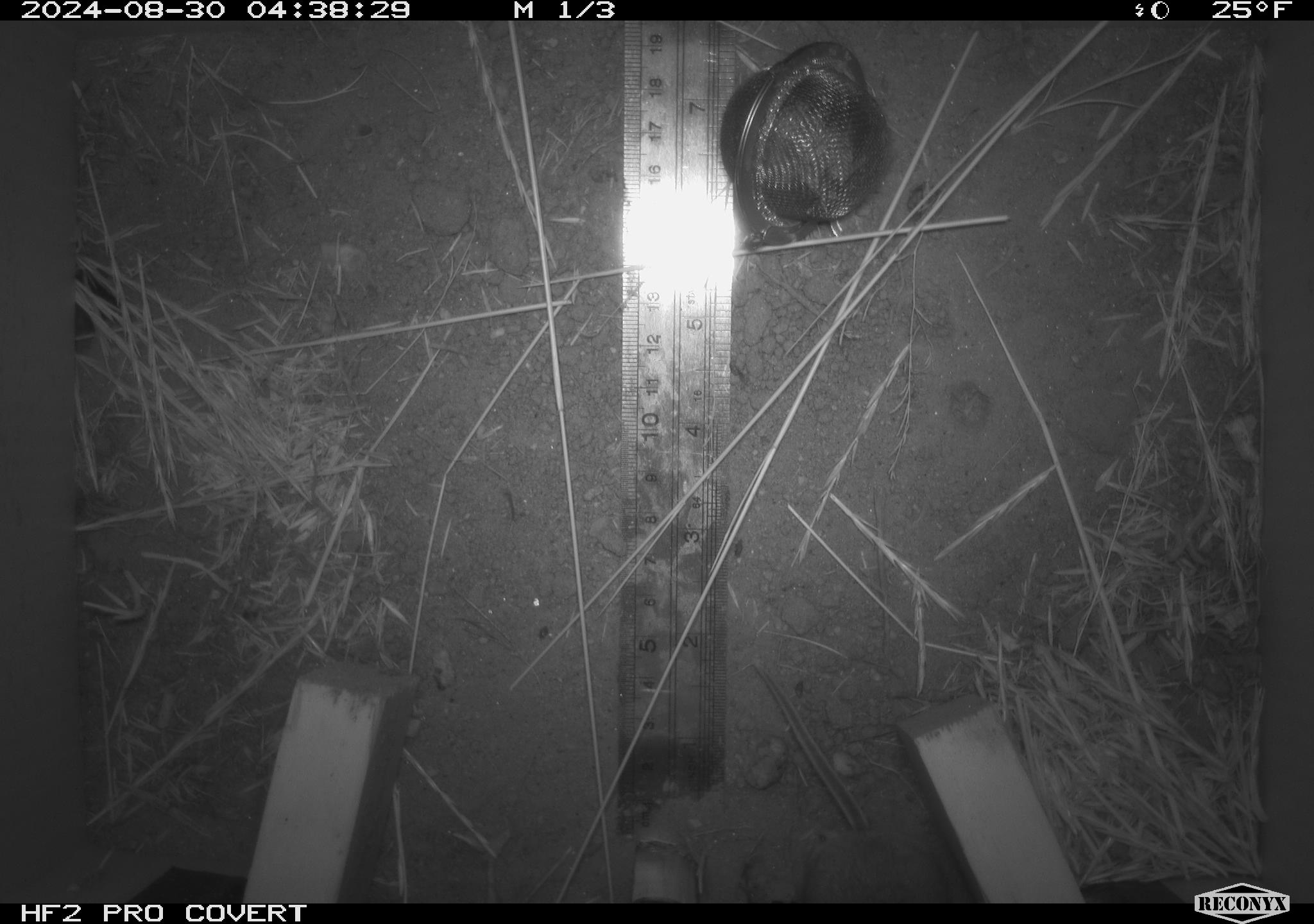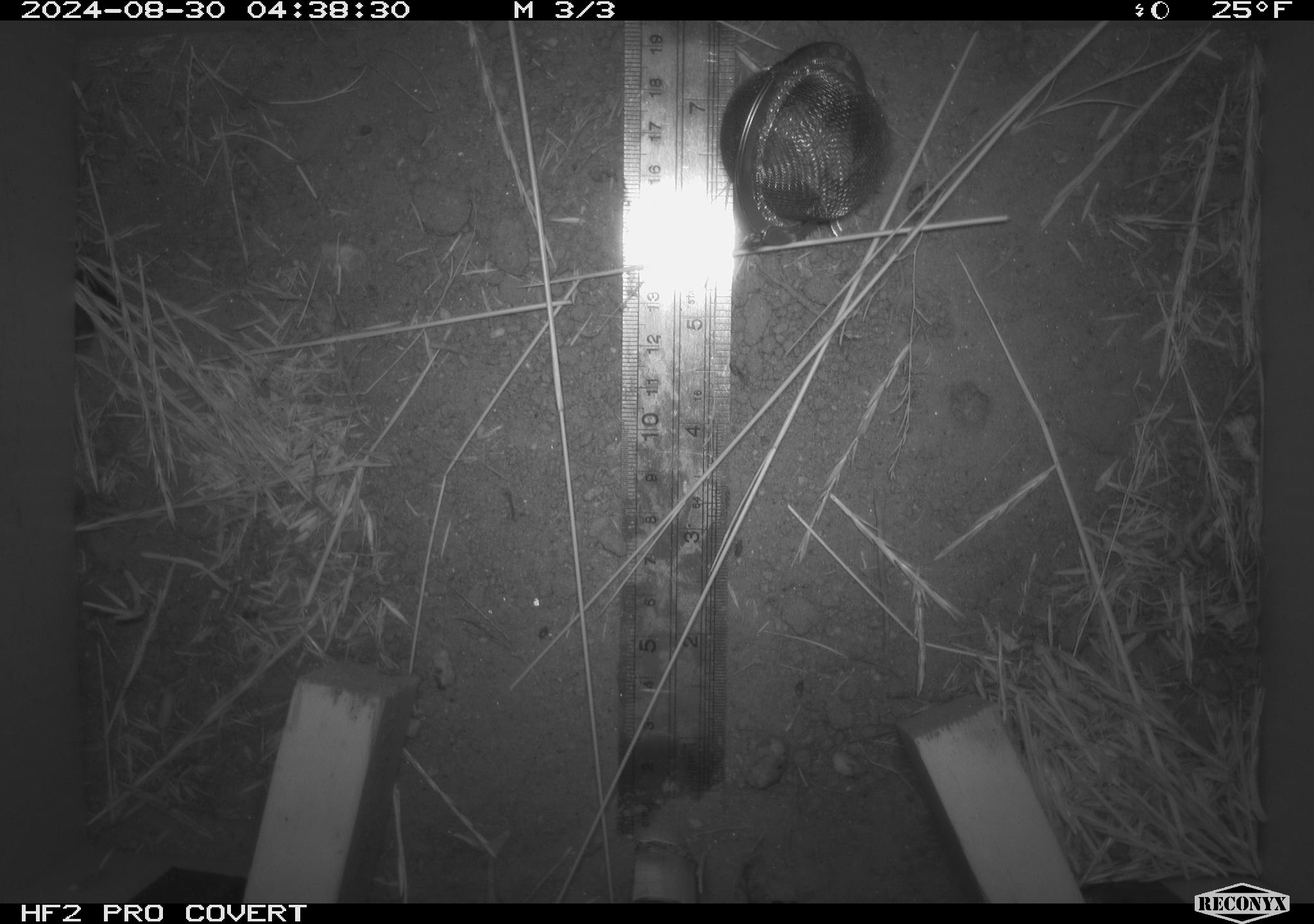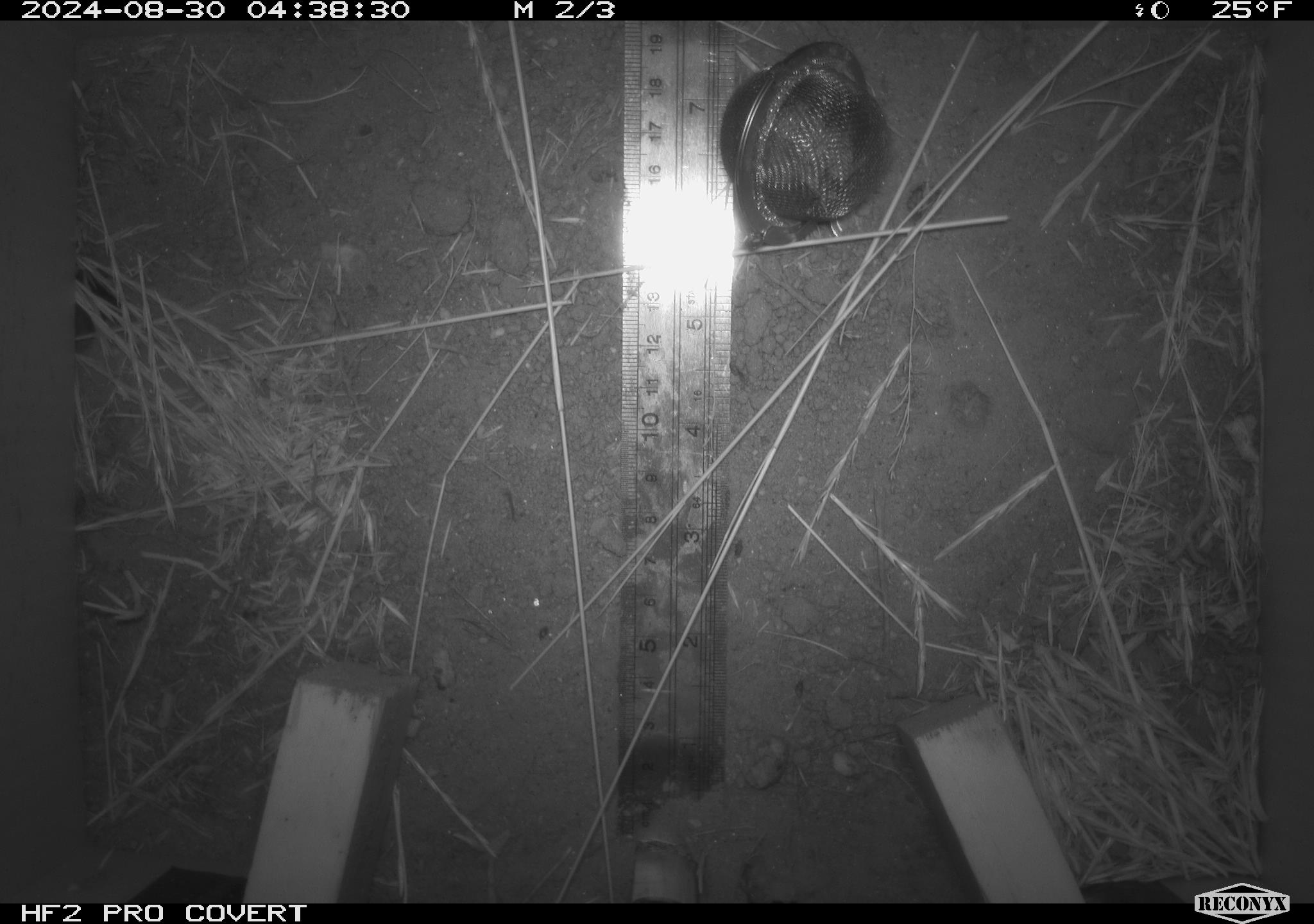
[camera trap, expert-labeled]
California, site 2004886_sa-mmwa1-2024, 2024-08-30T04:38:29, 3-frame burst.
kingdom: Animalia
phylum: Chordata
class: Mammalia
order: Rodentia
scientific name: Rodentia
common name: rodent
Rodent (Rodentia).